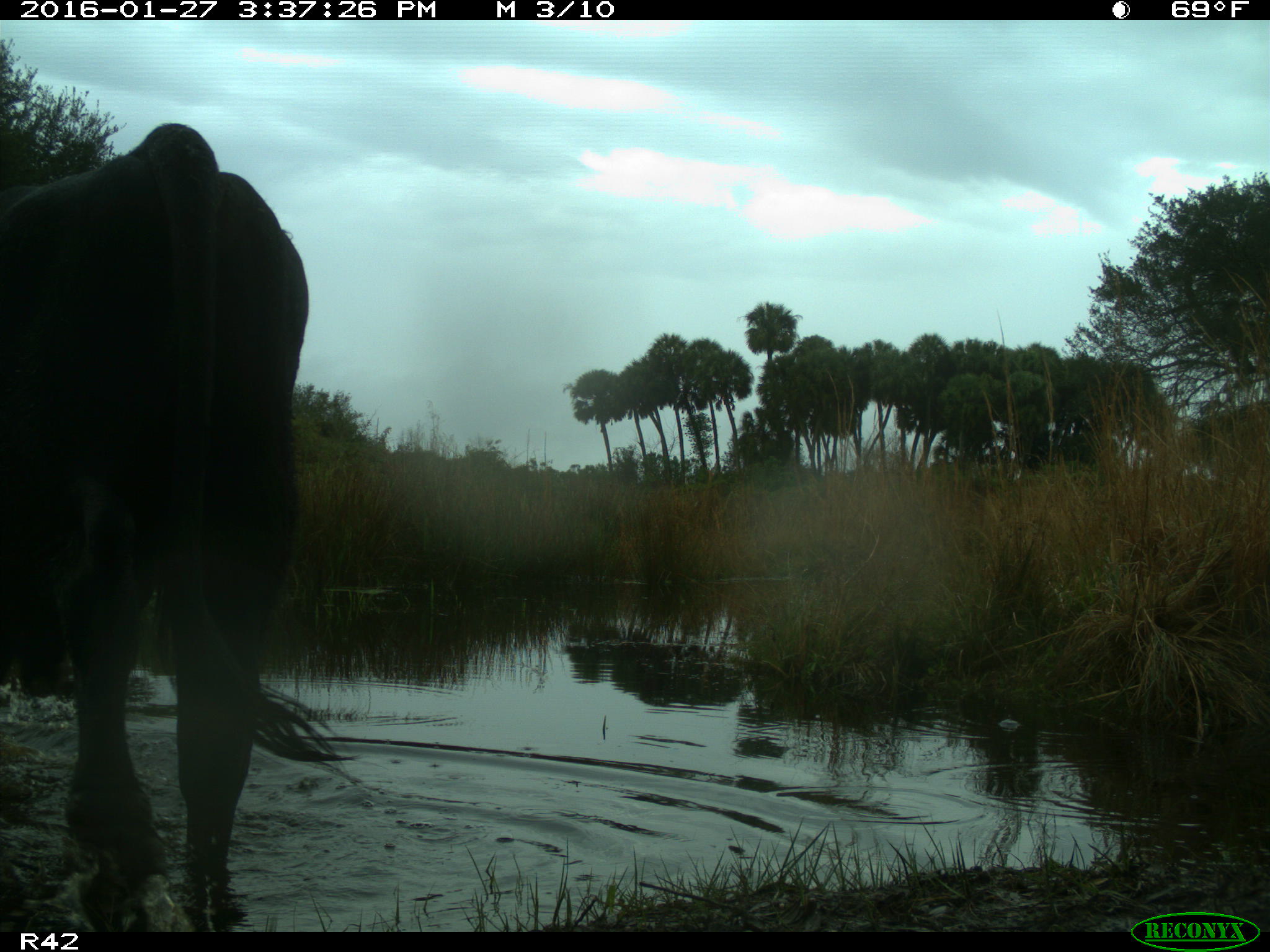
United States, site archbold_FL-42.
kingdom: Animalia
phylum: Chordata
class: Mammalia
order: Artiodactyla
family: Bovidae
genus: Bos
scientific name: Bos taurus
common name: domestic cow